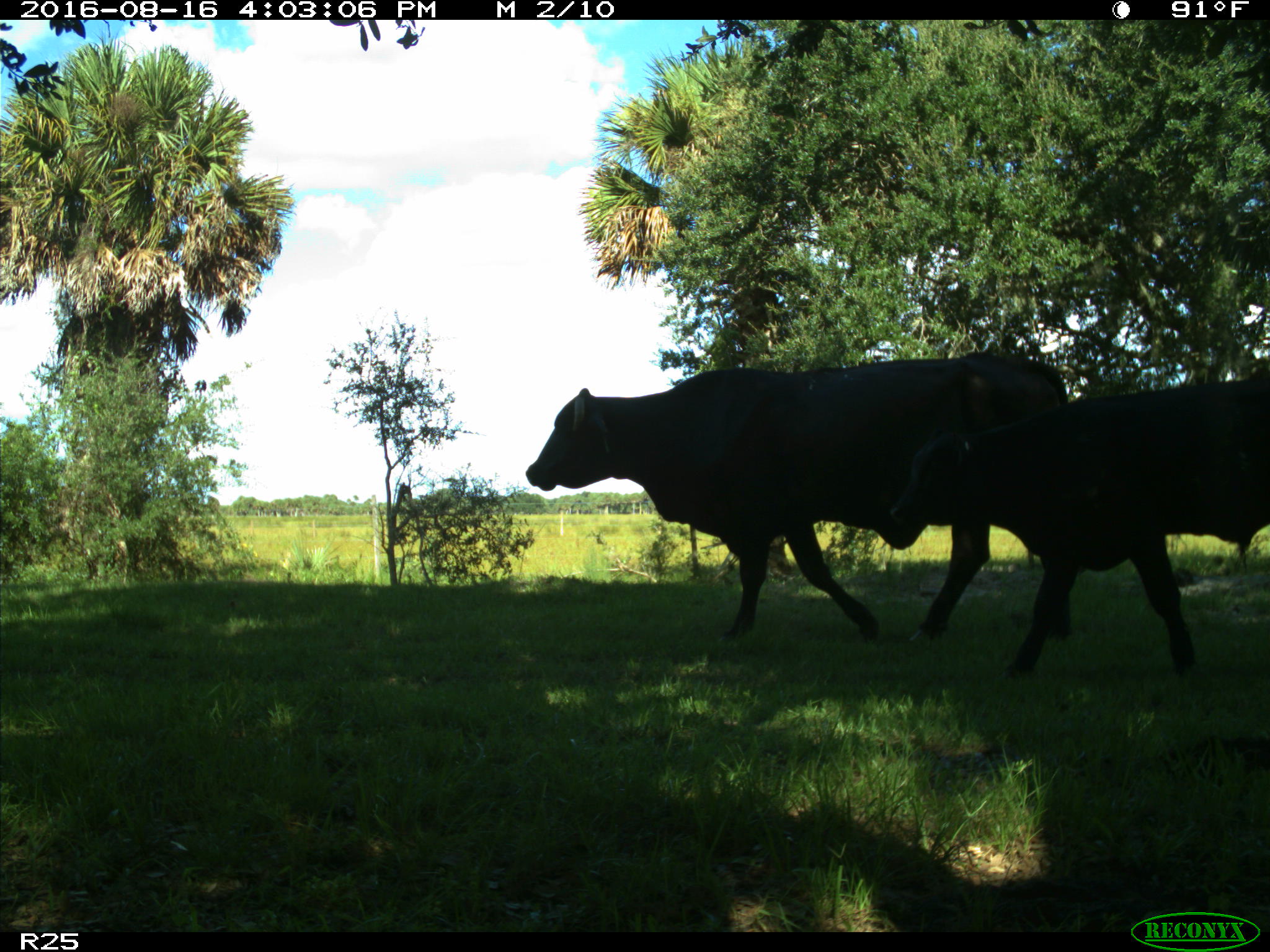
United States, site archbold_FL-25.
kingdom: Animalia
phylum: Chordata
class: Mammalia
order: Artiodactyla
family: Bovidae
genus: Bos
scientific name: Bos taurus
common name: domestic cow